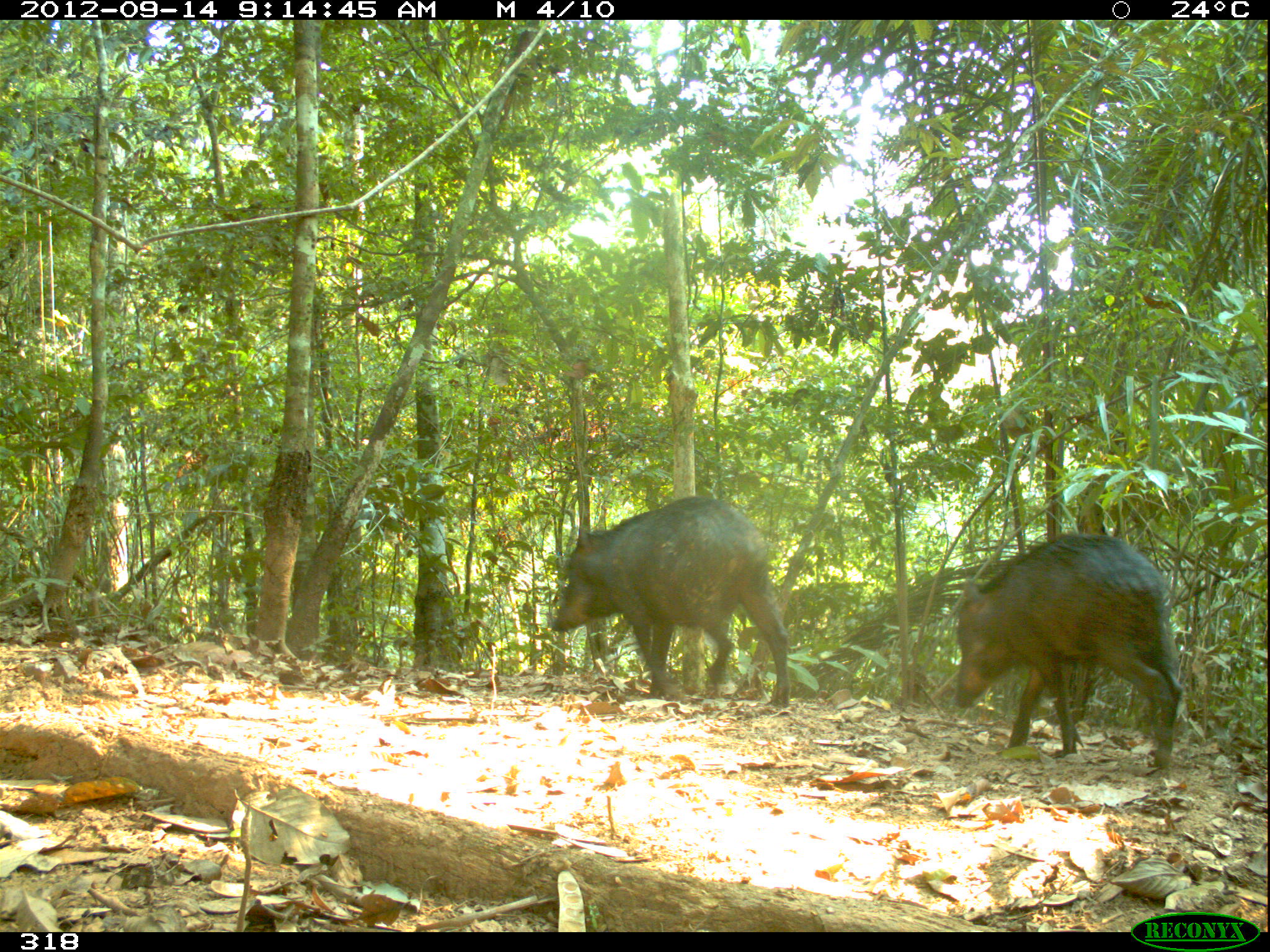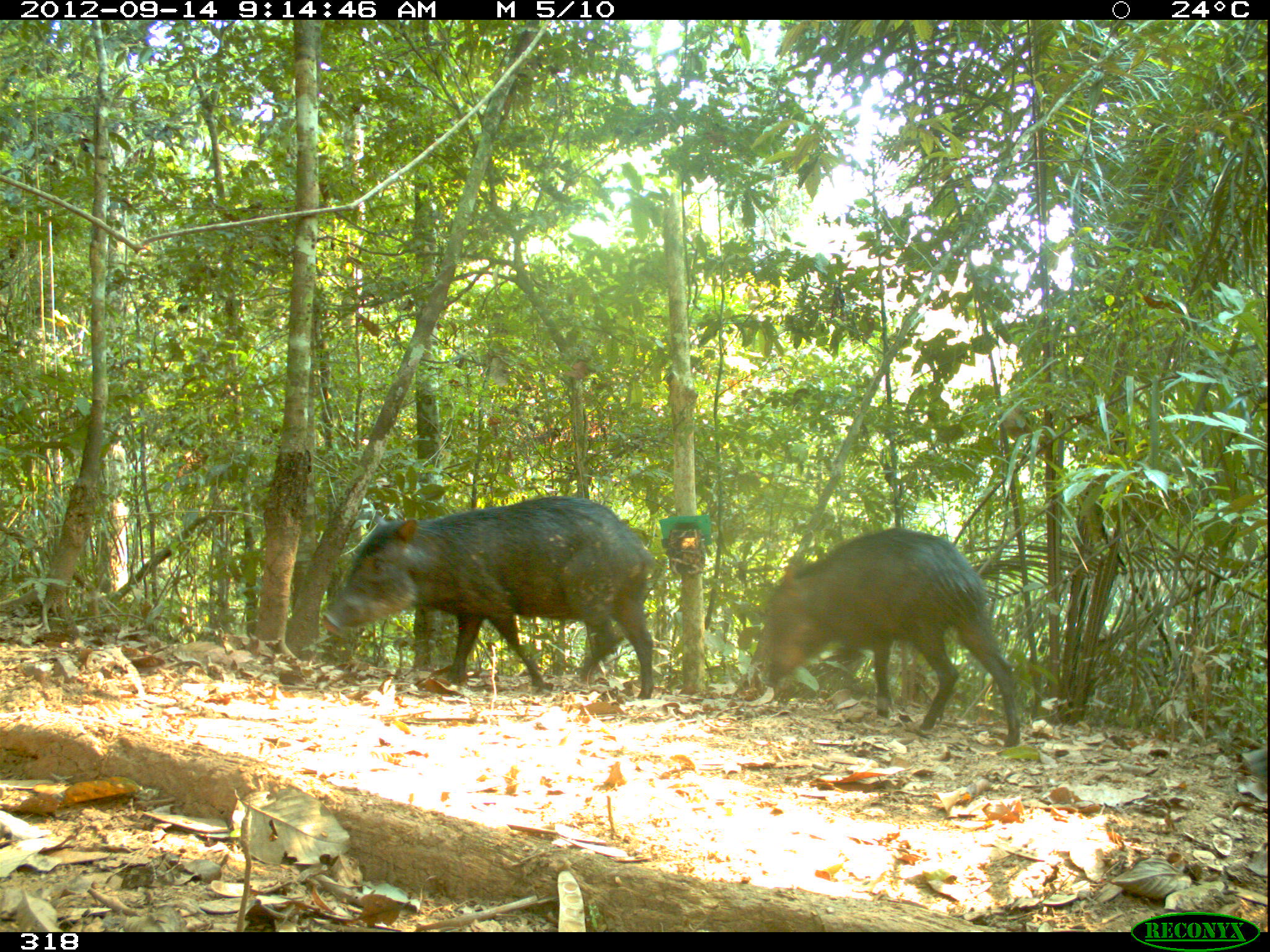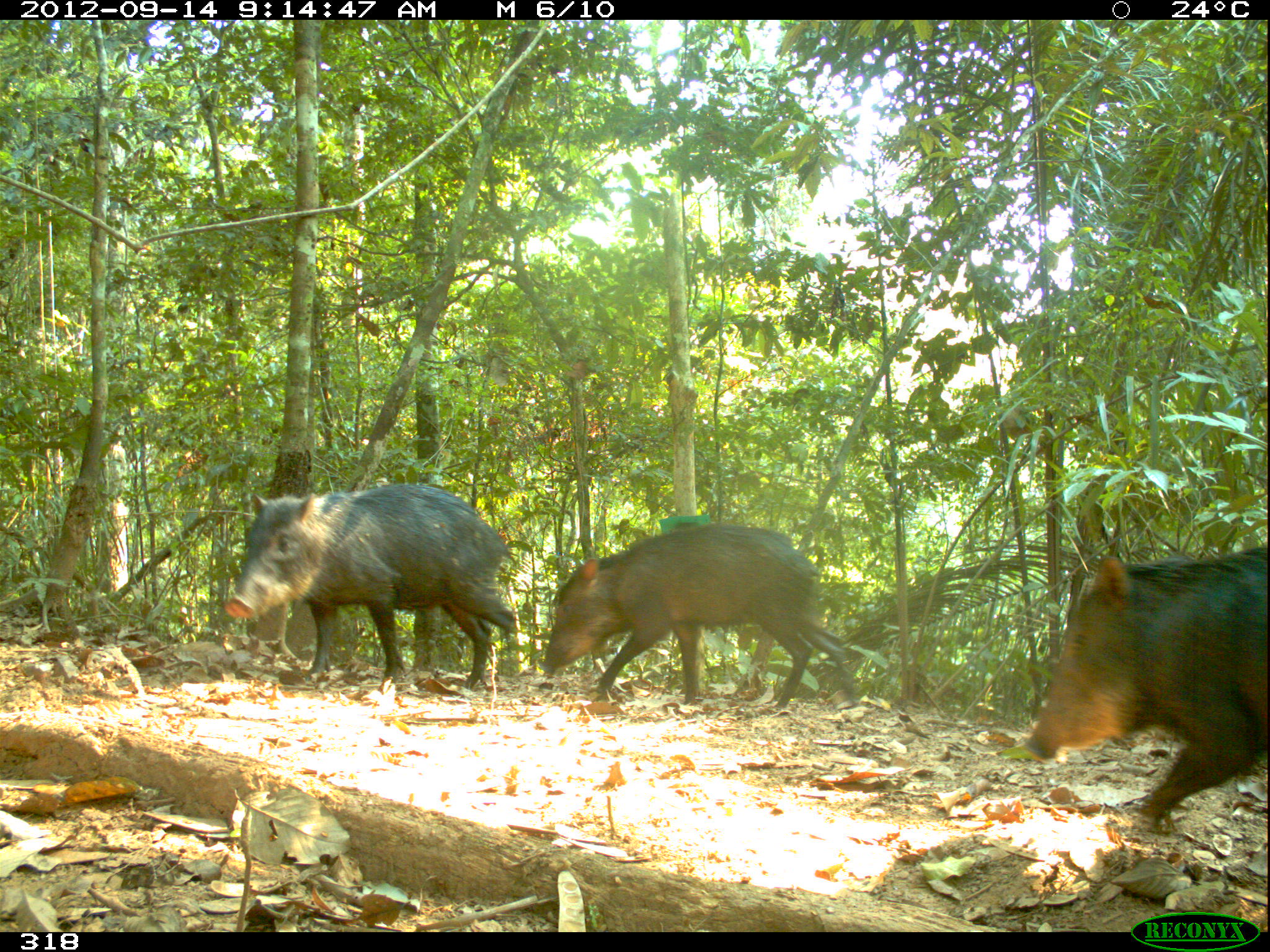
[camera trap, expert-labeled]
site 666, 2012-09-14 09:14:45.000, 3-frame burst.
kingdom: Animalia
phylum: Chordata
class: Mammalia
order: Artiodactyla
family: Tayassuidae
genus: Tayassu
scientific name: Tayassu pecari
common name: white-lipped peccary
Tayassu pecari (white-lipped peccary).